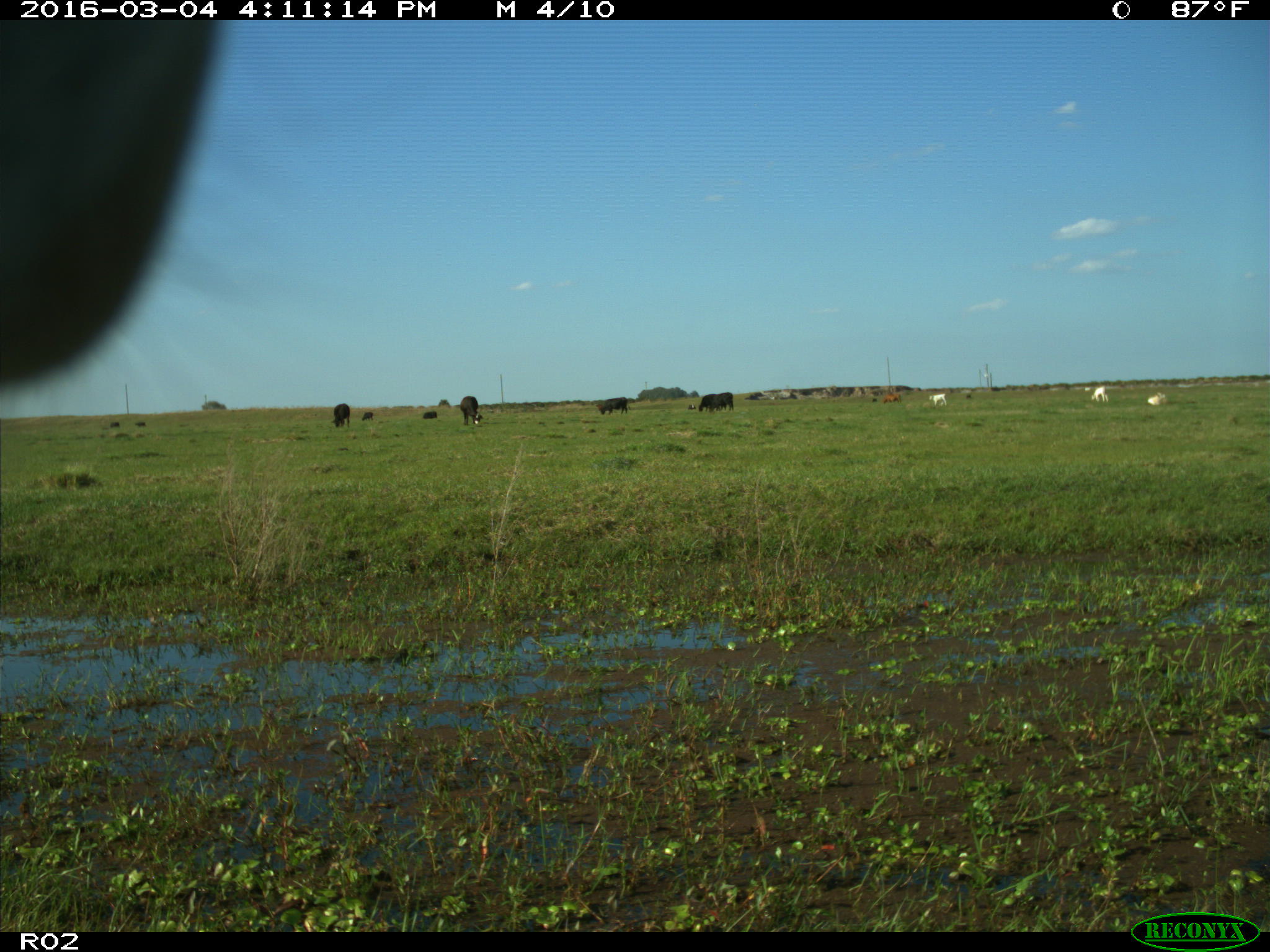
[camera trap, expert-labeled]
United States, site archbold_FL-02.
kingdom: Animalia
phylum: Chordata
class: Mammalia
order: Artiodactyla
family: Bovidae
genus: Bos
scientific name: Bos taurus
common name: domestic cow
Bos taurus (domestic cow).